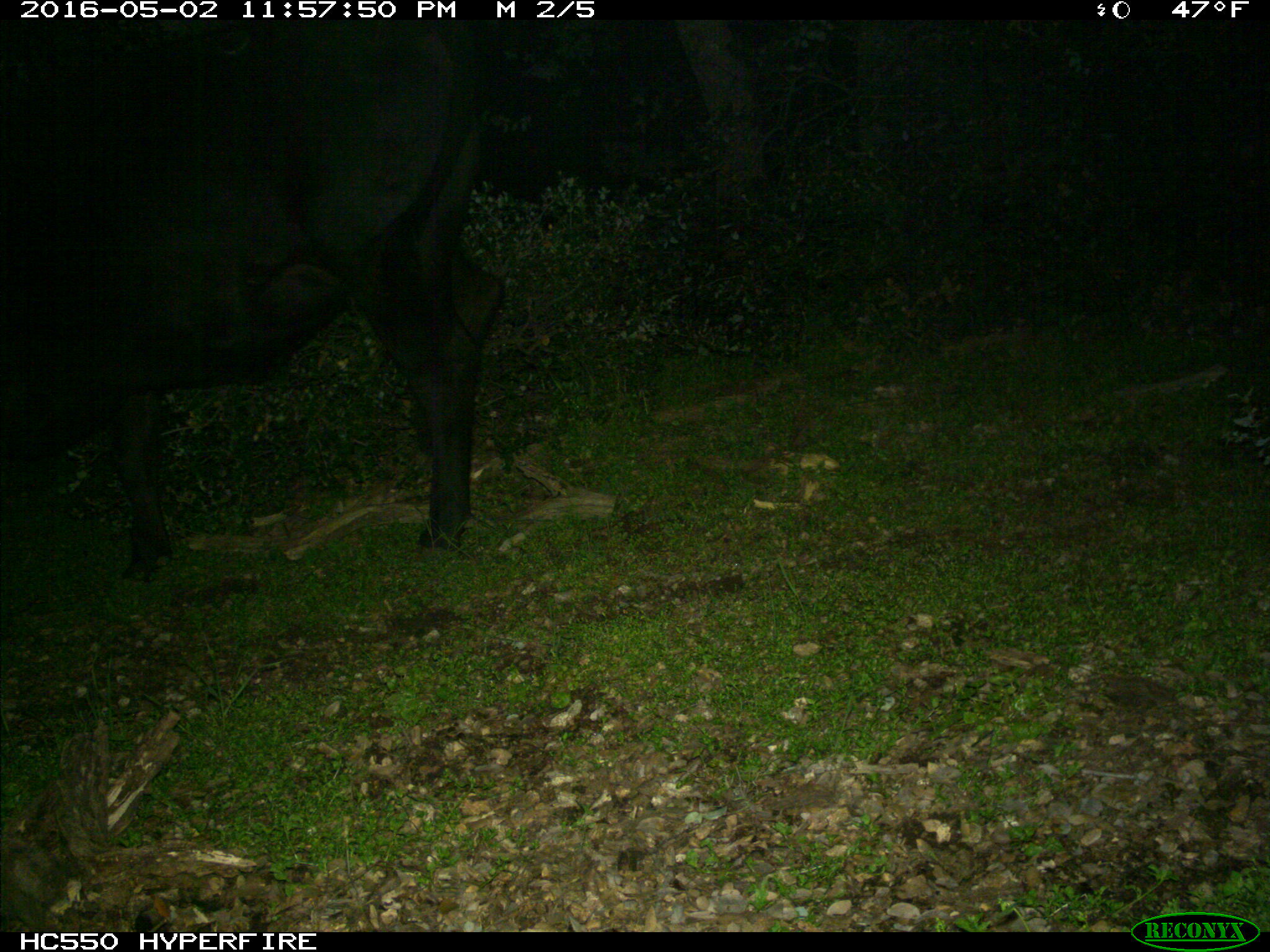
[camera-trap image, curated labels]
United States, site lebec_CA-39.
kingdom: Animalia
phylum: Chordata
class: Mammalia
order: Artiodactyla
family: Bovidae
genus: Bos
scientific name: Bos taurus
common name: domestic cow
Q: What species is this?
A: Bos taurus (domestic cow).